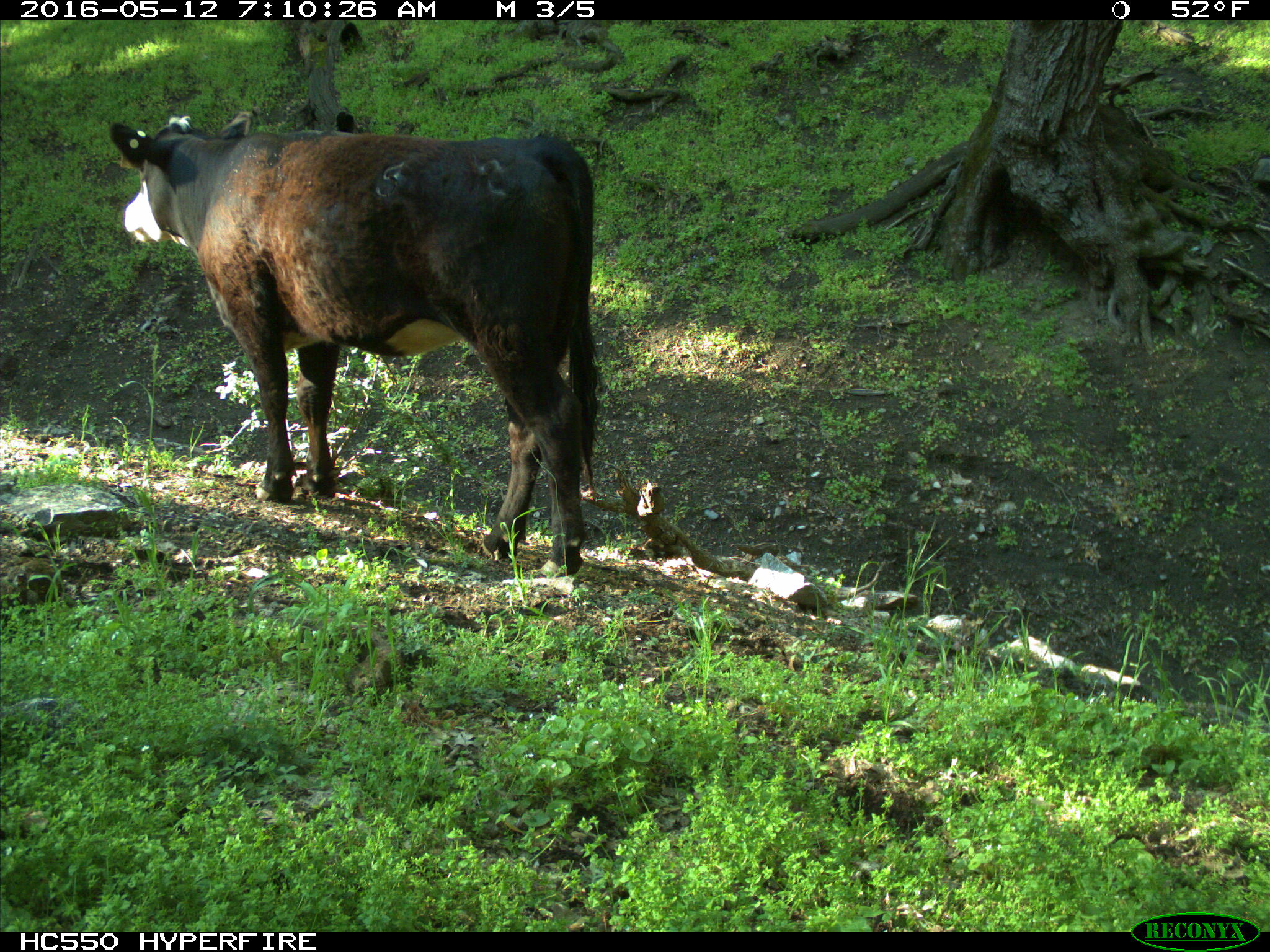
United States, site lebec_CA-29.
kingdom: Animalia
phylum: Chordata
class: Mammalia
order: Artiodactyla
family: Bovidae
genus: Bos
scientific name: Bos taurus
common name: domestic cow